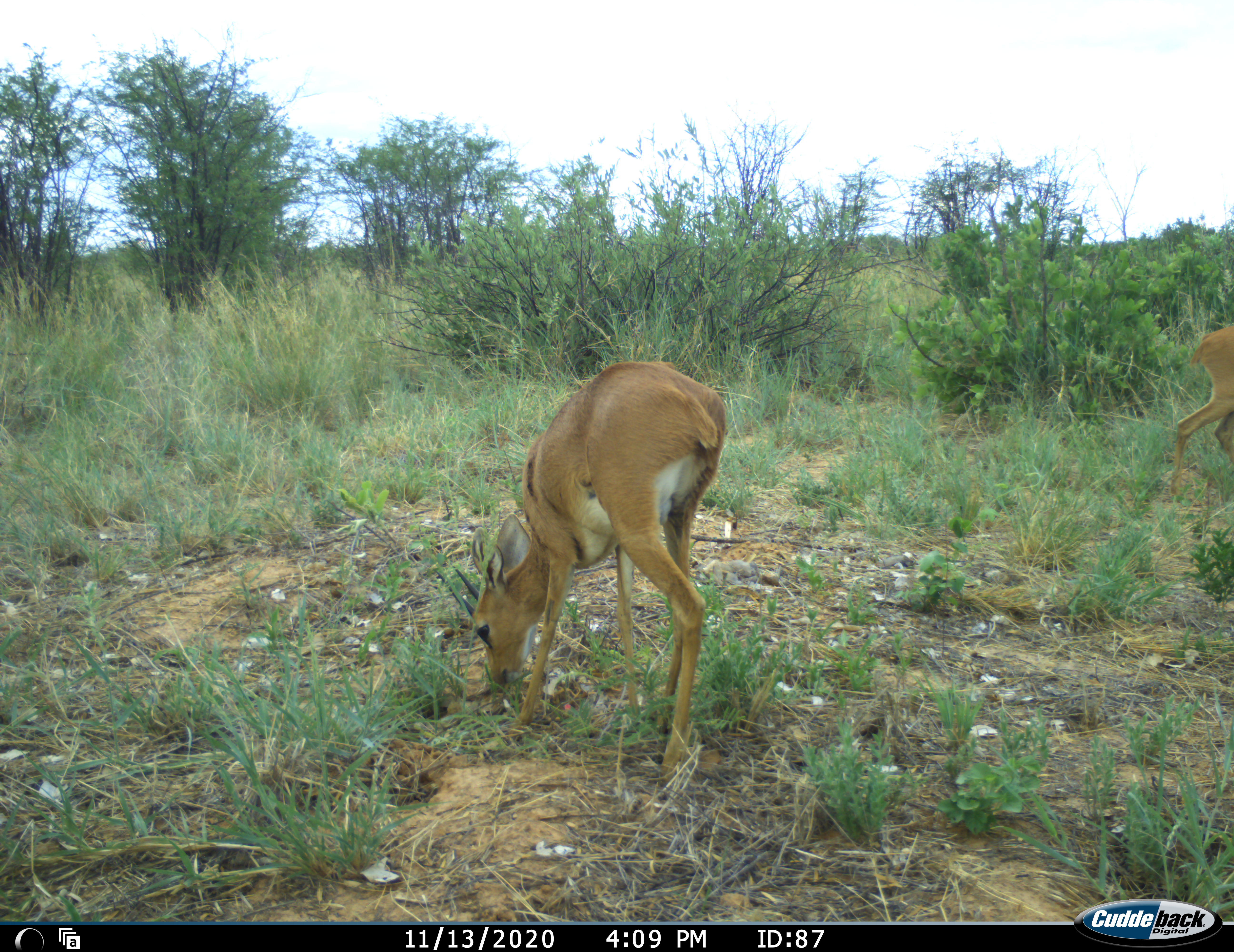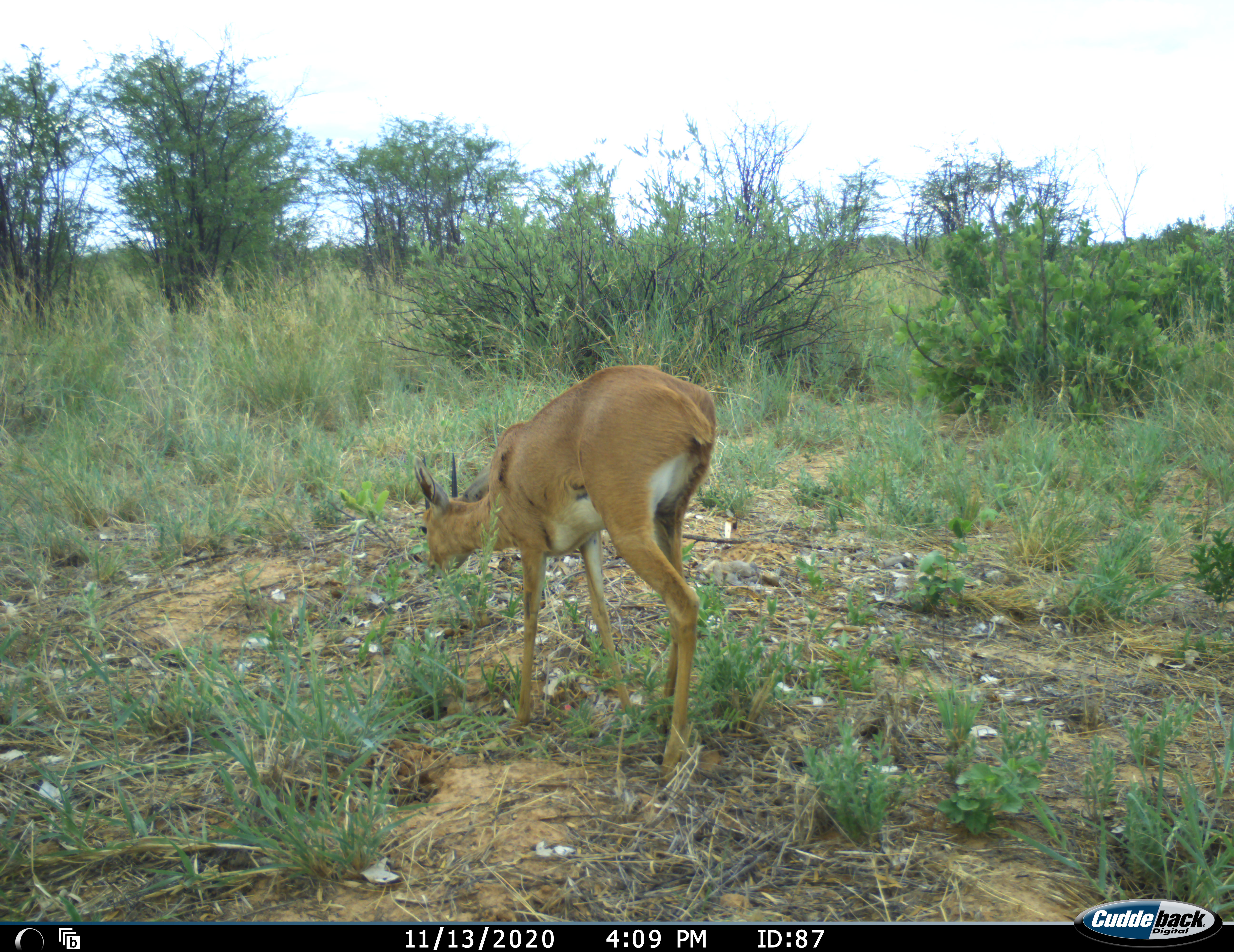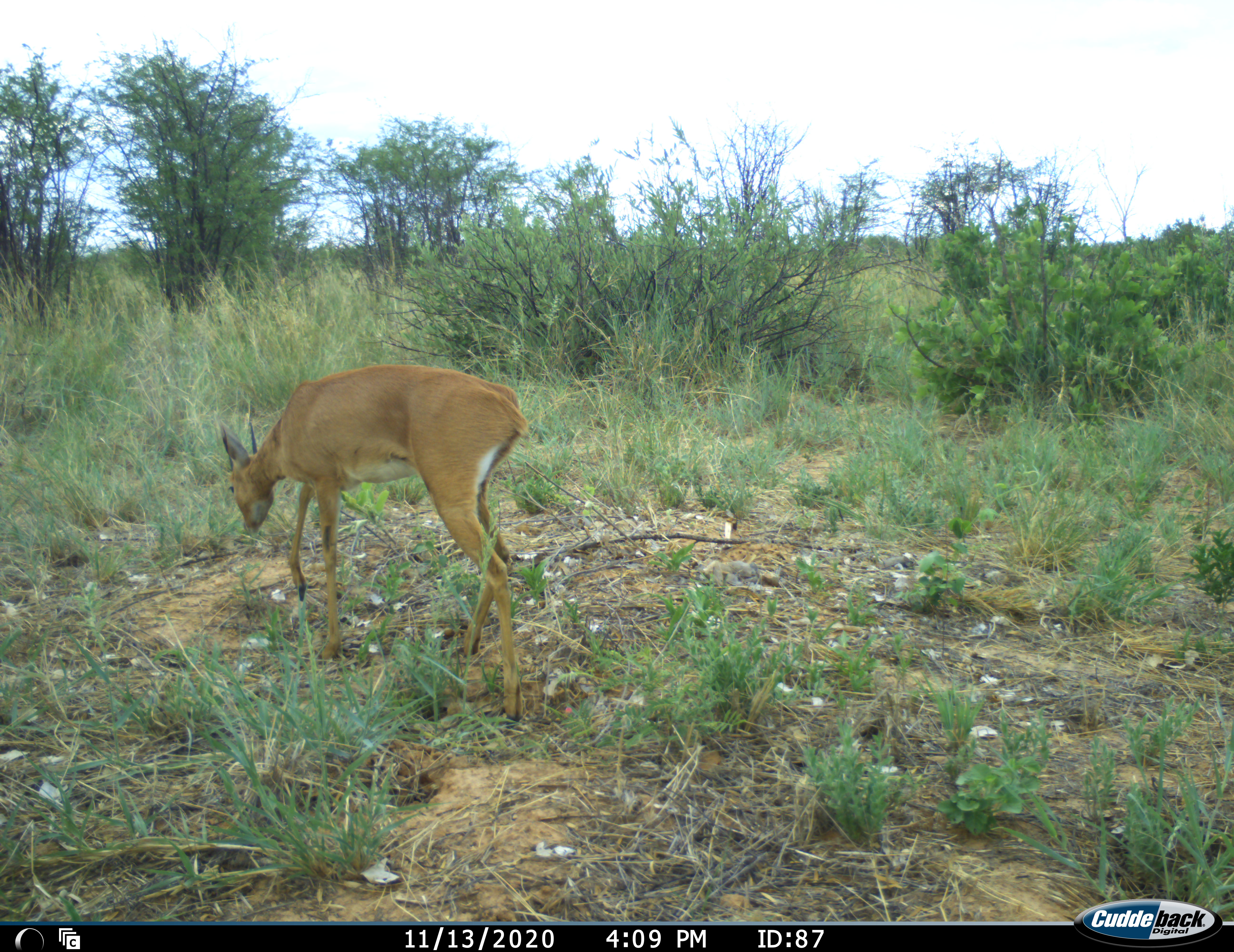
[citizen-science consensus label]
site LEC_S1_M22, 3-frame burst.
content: unidentified animal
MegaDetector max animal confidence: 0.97